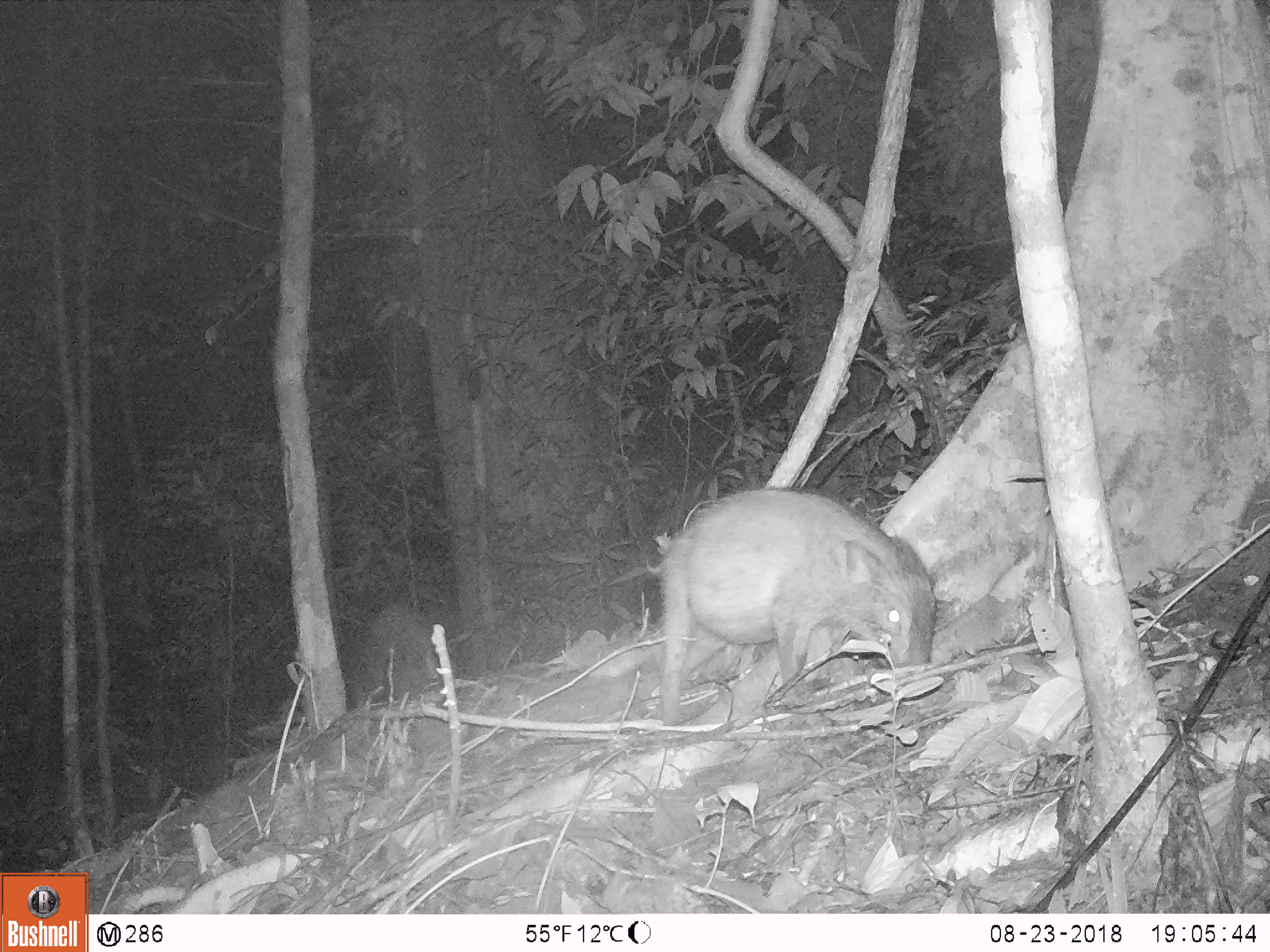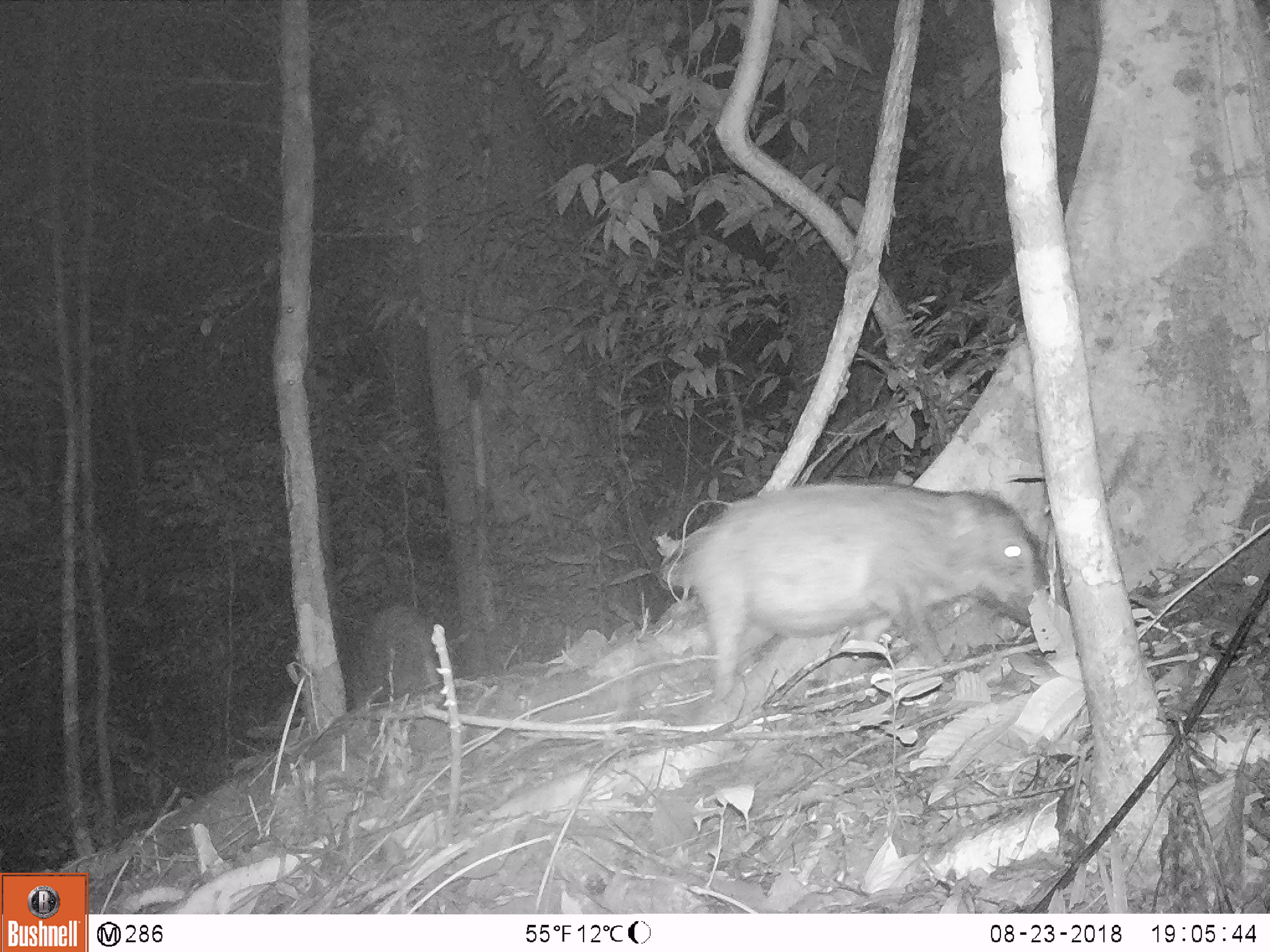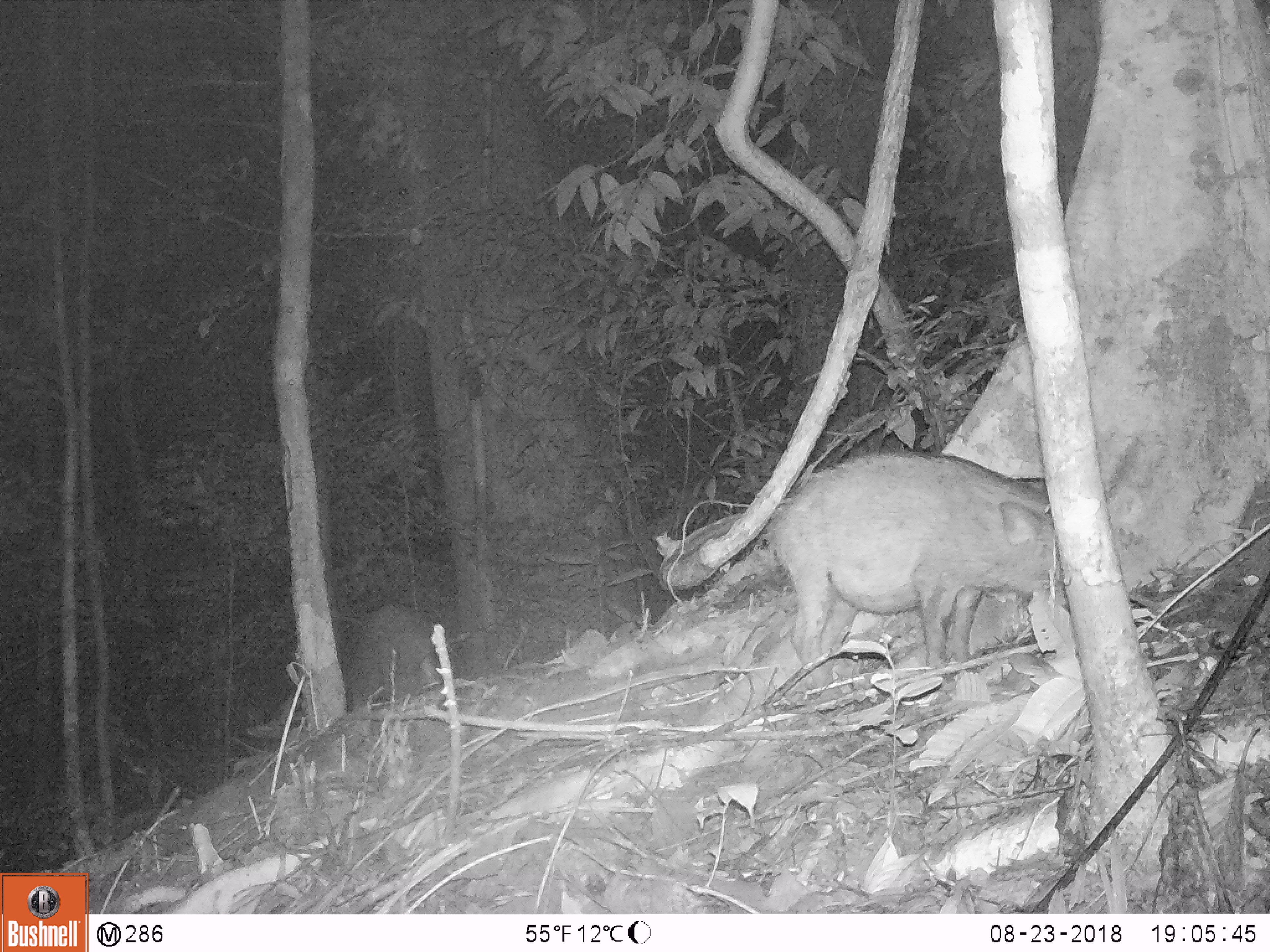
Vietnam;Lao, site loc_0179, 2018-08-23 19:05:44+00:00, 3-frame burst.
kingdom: Animalia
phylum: Chordata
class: Mammalia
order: Artiodactyla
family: Suidae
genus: Sus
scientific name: Sus scrofa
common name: eurasian wild pig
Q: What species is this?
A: Eurasian wild pig (Sus scrofa).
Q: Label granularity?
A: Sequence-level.